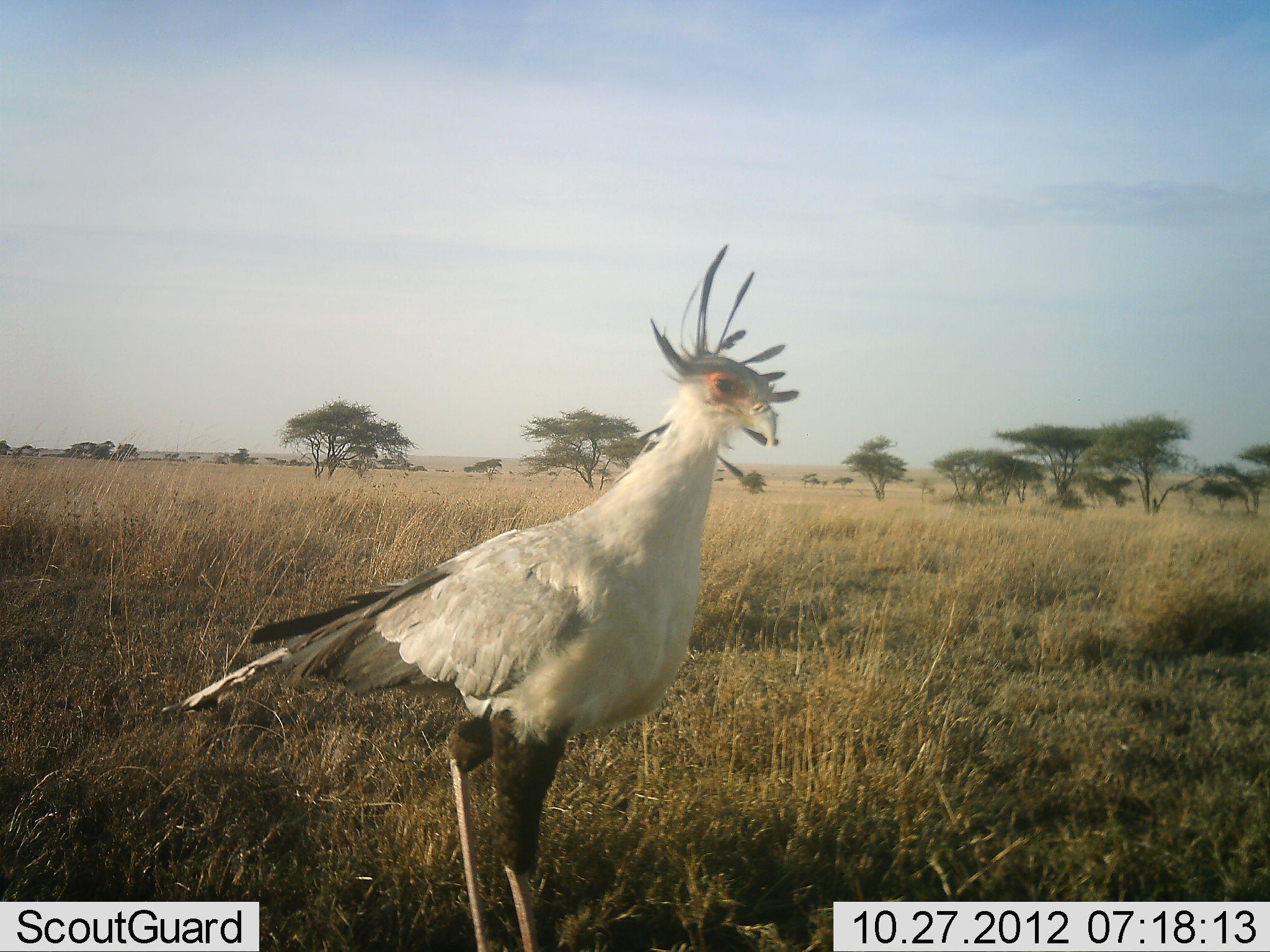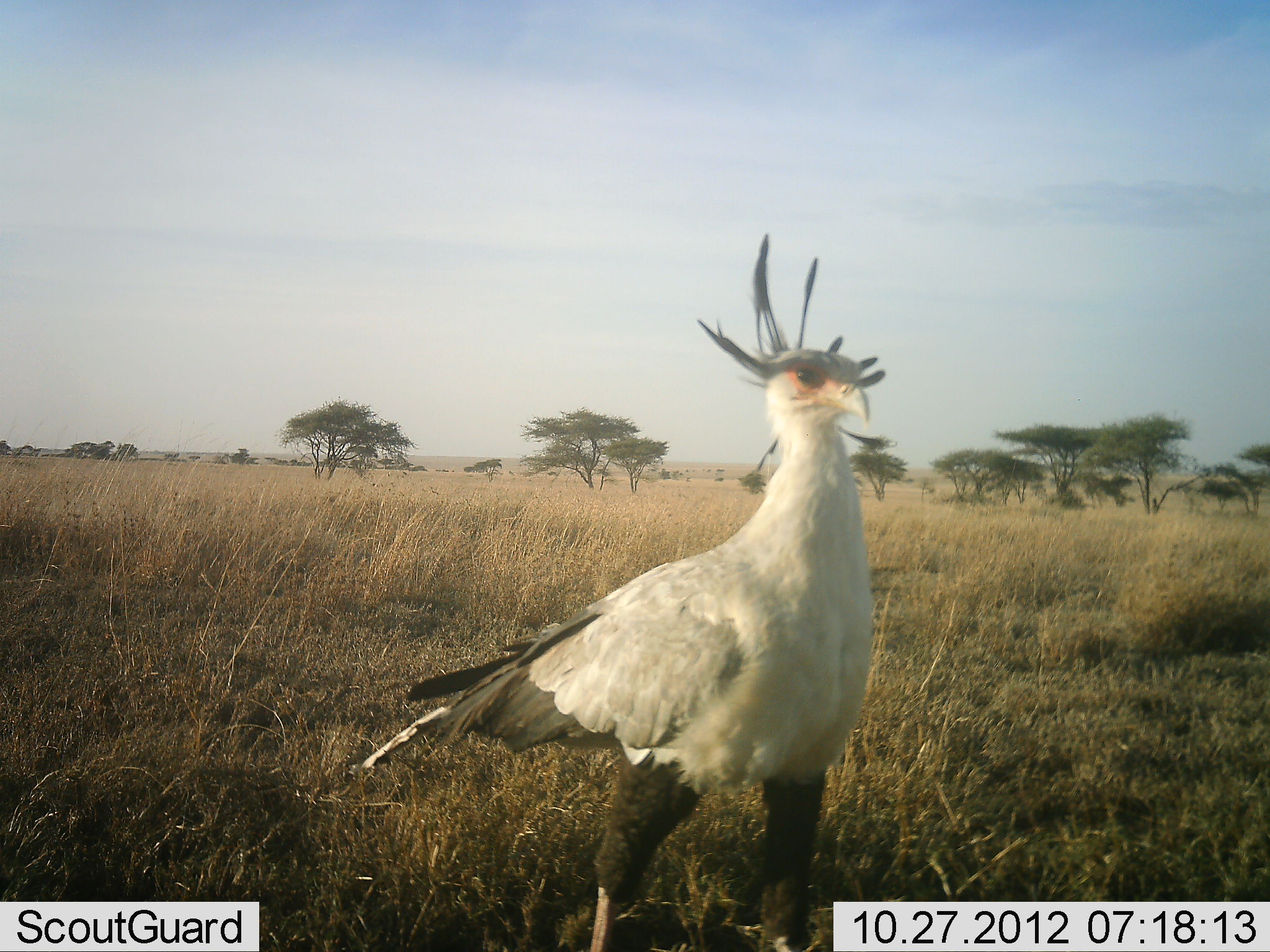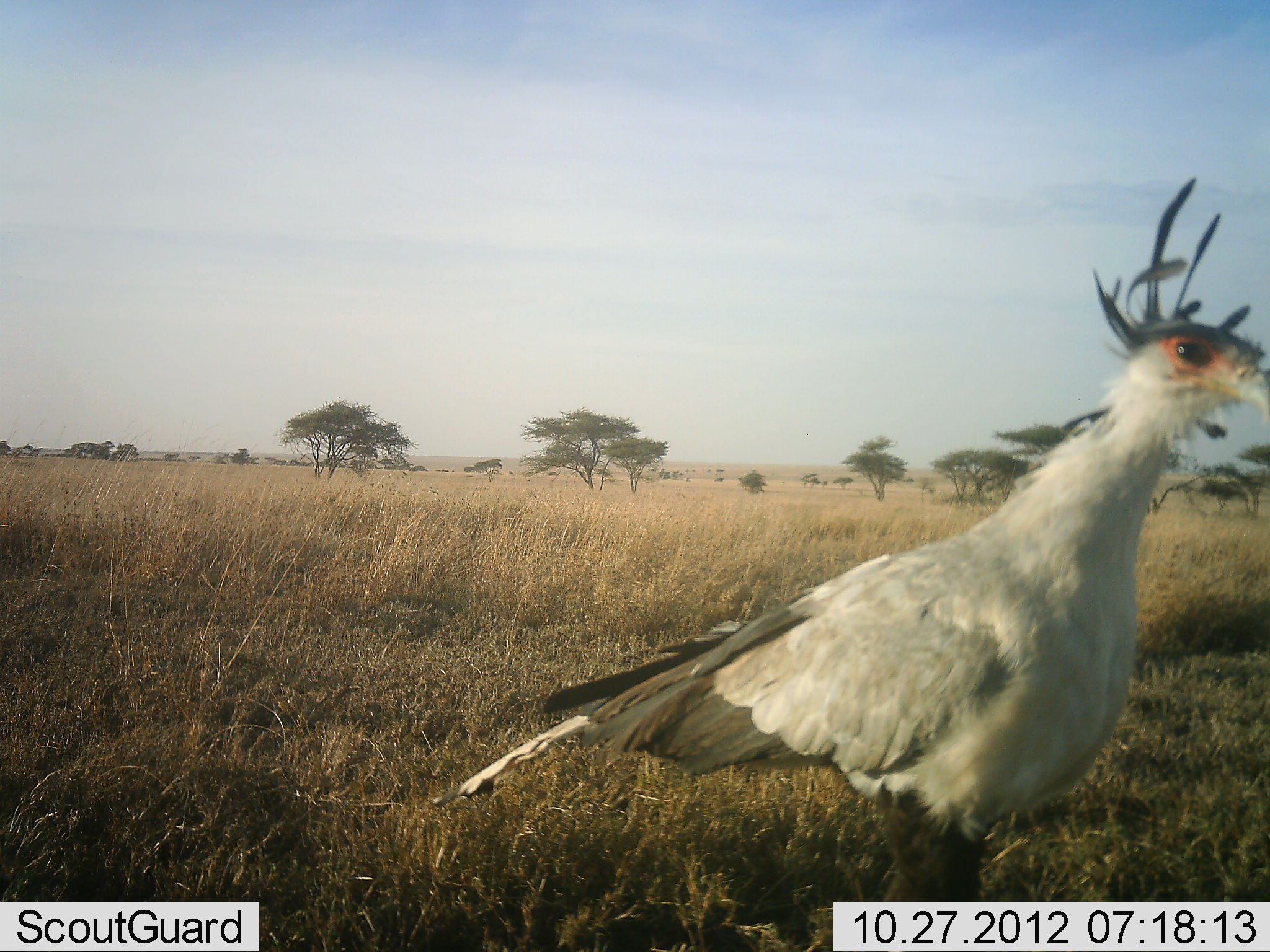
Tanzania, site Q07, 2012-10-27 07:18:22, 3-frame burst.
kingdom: Animalia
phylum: Chordata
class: Aves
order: Accipitriformes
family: Sagittariidae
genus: Sagittarius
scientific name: Sagittarius serpentarius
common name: secretary bird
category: secretarybird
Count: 1.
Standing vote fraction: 30%.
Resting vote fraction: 0%.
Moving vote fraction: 70%.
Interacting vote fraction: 0%.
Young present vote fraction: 0%.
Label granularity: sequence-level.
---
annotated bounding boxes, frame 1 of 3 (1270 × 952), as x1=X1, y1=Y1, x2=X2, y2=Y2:
animal: x1=162, y1=240, x2=802, y2=950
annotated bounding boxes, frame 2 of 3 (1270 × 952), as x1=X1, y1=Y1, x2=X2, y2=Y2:
animal: x1=350, y1=235, x2=881, y2=952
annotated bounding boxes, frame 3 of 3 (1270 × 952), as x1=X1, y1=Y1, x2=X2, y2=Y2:
animal: x1=428, y1=177, x2=1269, y2=950